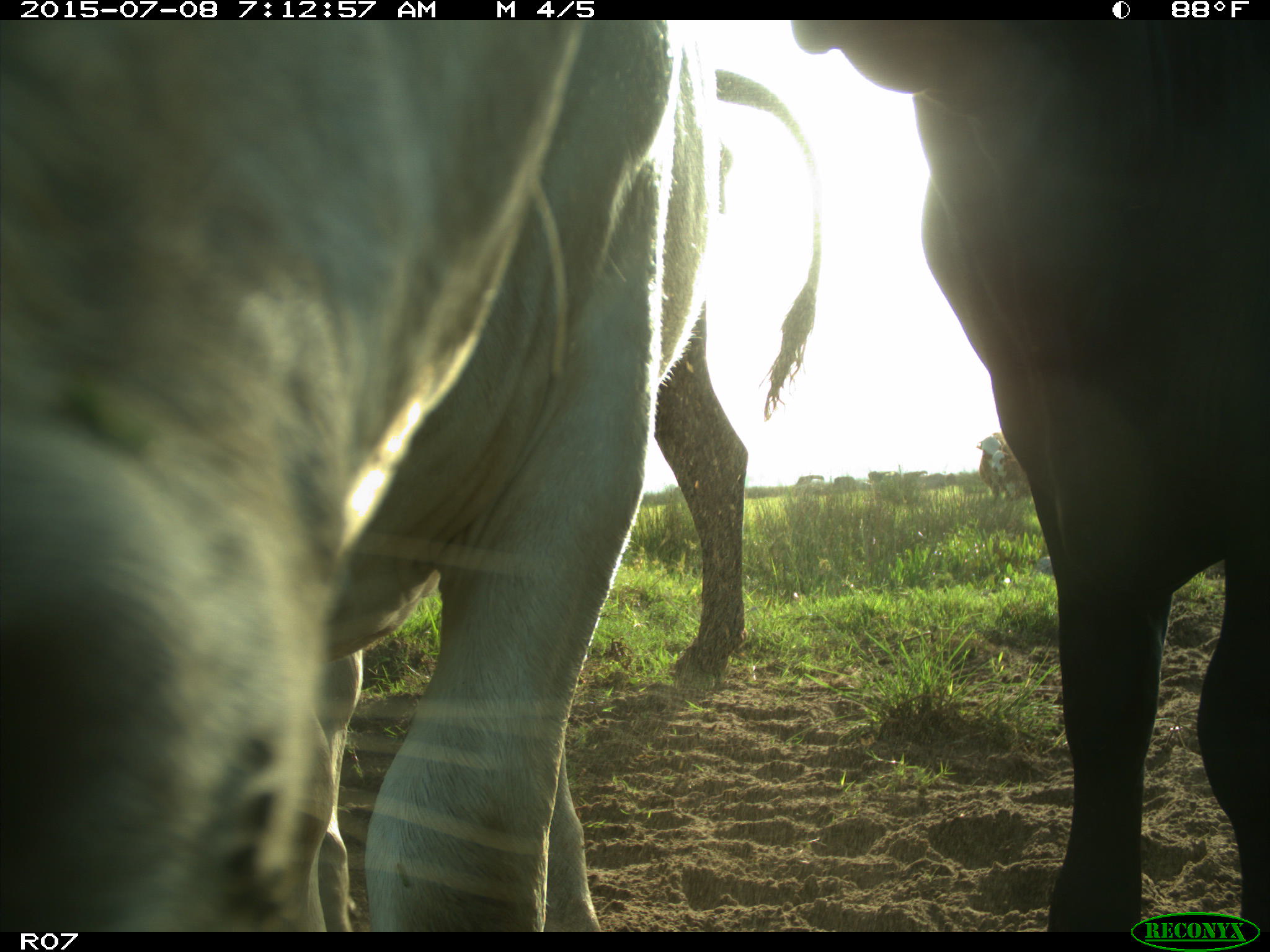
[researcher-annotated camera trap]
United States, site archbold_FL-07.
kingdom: Animalia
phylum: Chordata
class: Mammalia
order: Artiodactyla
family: Bovidae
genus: Bos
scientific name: Bos taurus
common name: domestic cow